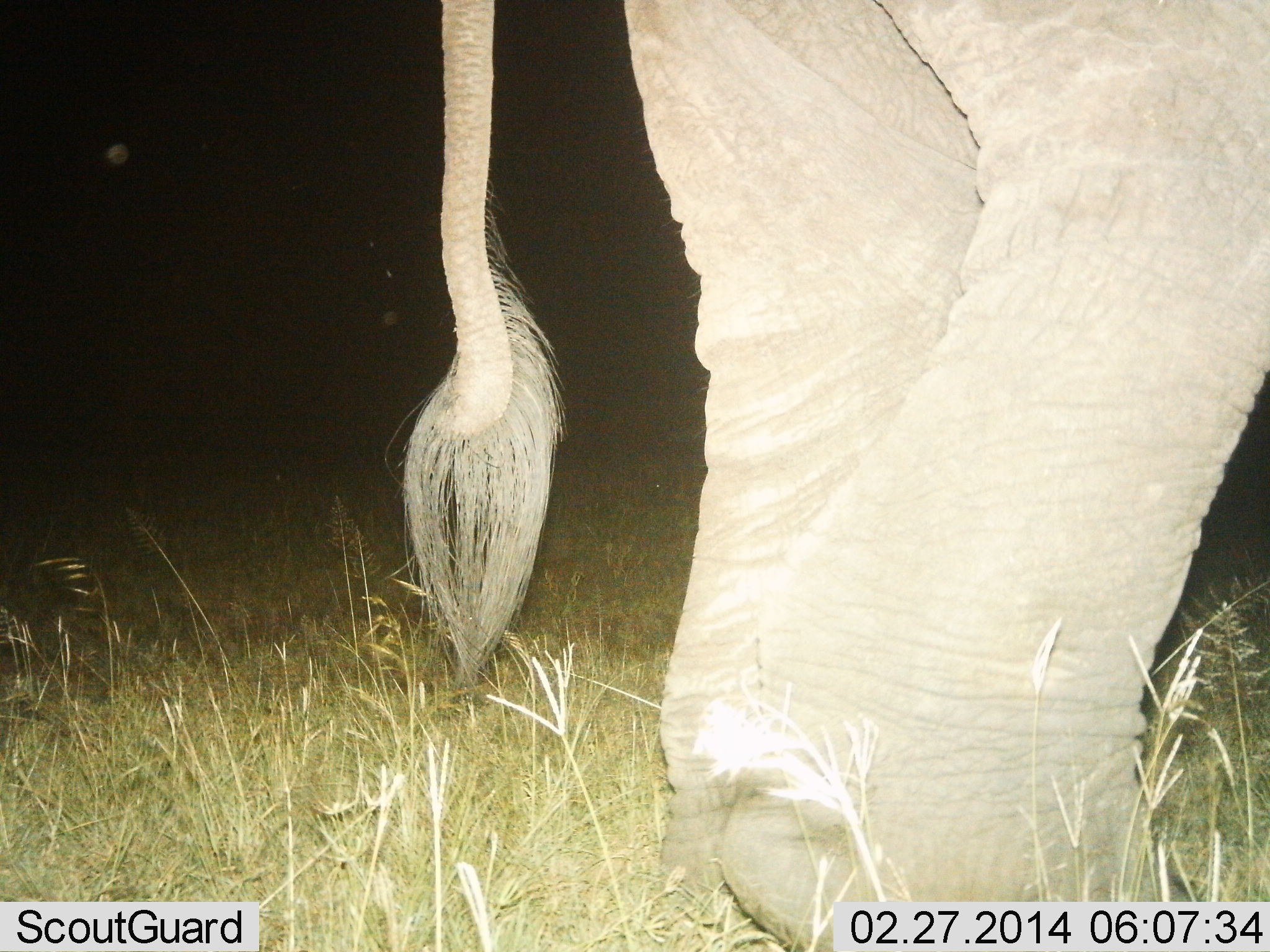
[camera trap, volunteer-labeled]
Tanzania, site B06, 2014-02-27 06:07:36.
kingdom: Animalia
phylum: Chordata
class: Mammalia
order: Proboscidea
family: Elephantidae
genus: Loxodonta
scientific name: Loxodonta africana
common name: african bush elephant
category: elephant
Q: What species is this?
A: Elephant (african bush elephant) (Loxodonta africana).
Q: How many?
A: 1.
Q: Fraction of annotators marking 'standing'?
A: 100%.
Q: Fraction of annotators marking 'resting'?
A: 0%.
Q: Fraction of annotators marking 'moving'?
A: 0%.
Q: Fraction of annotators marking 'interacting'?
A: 0%.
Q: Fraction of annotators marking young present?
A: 0%.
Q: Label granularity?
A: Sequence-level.